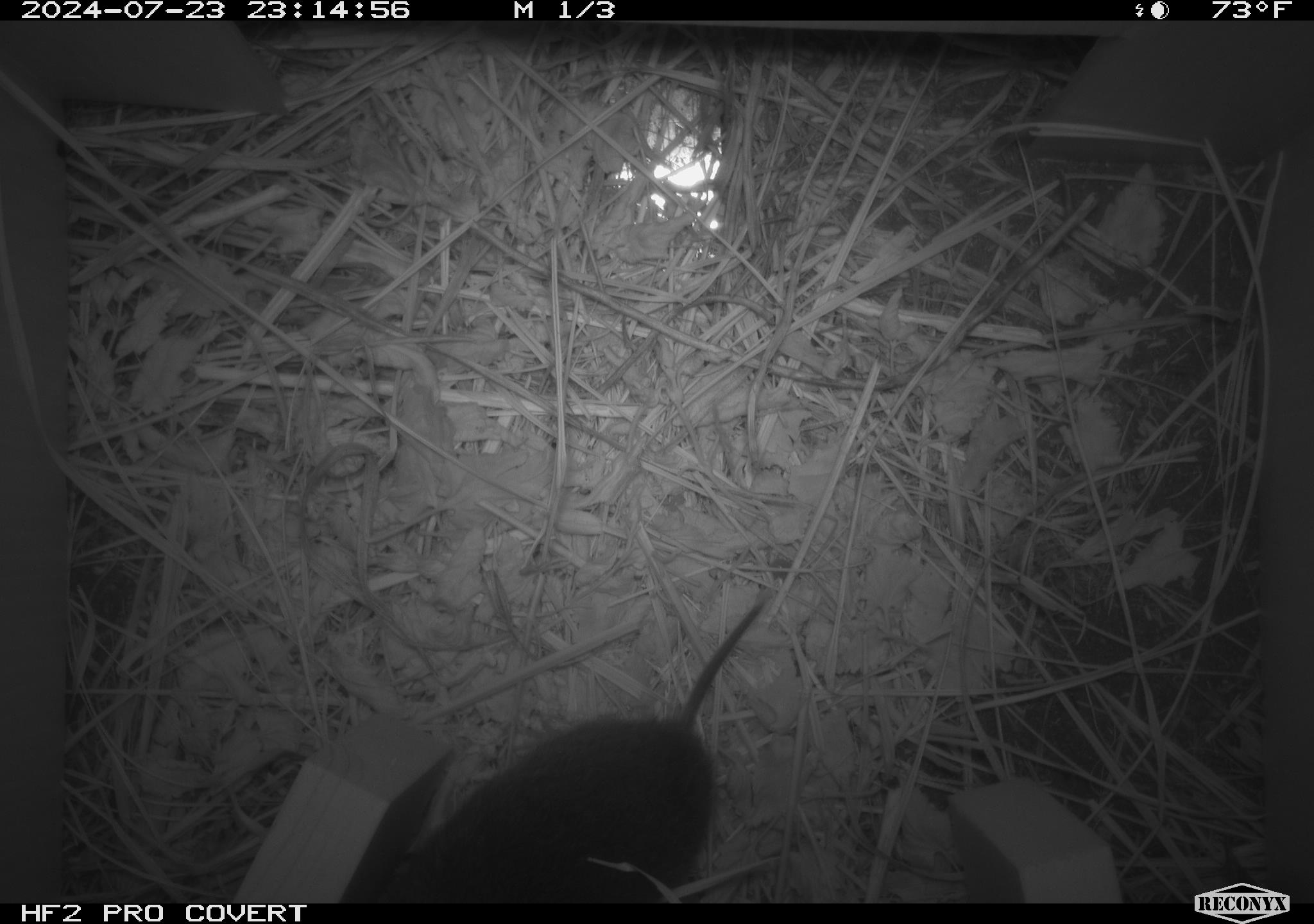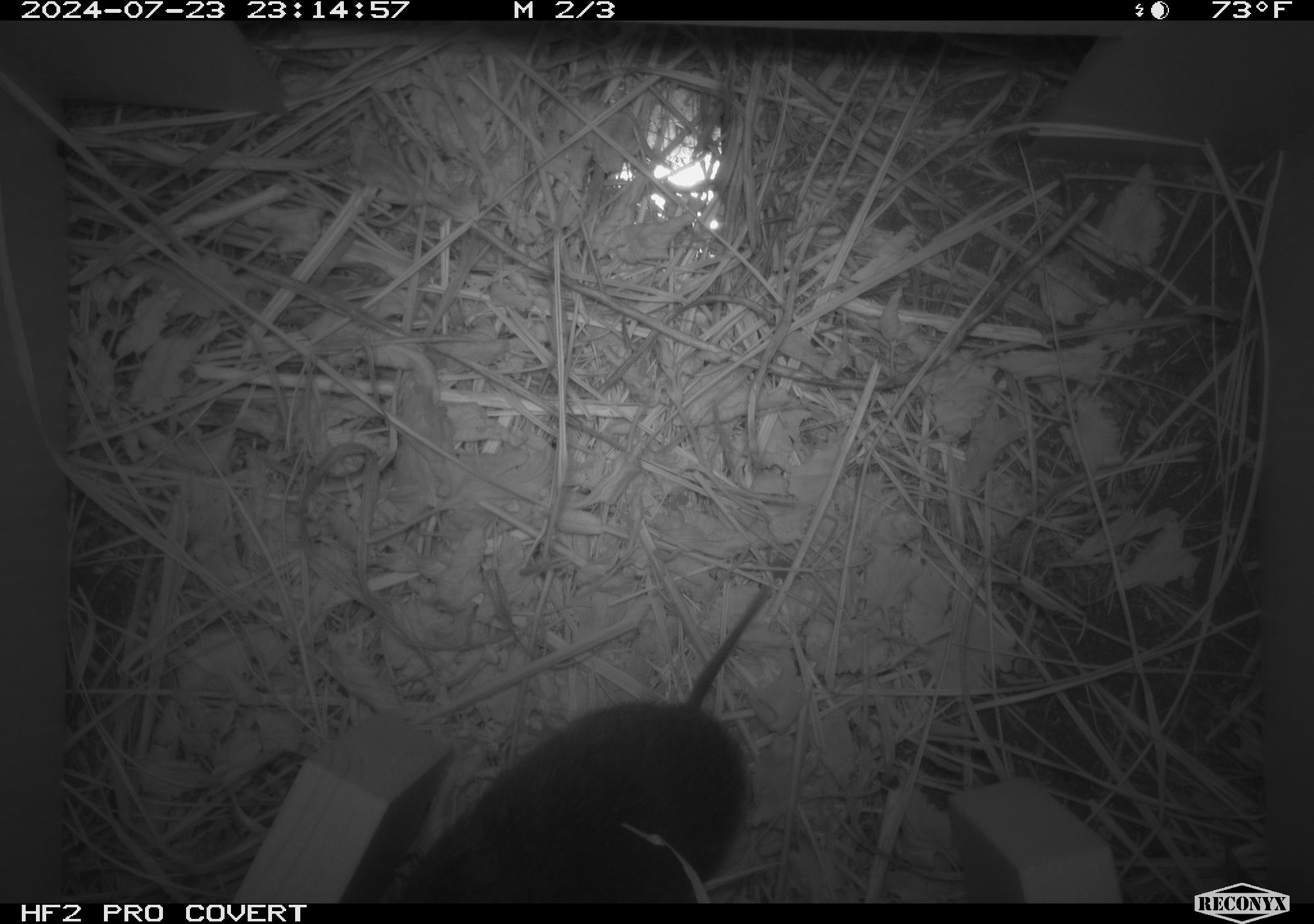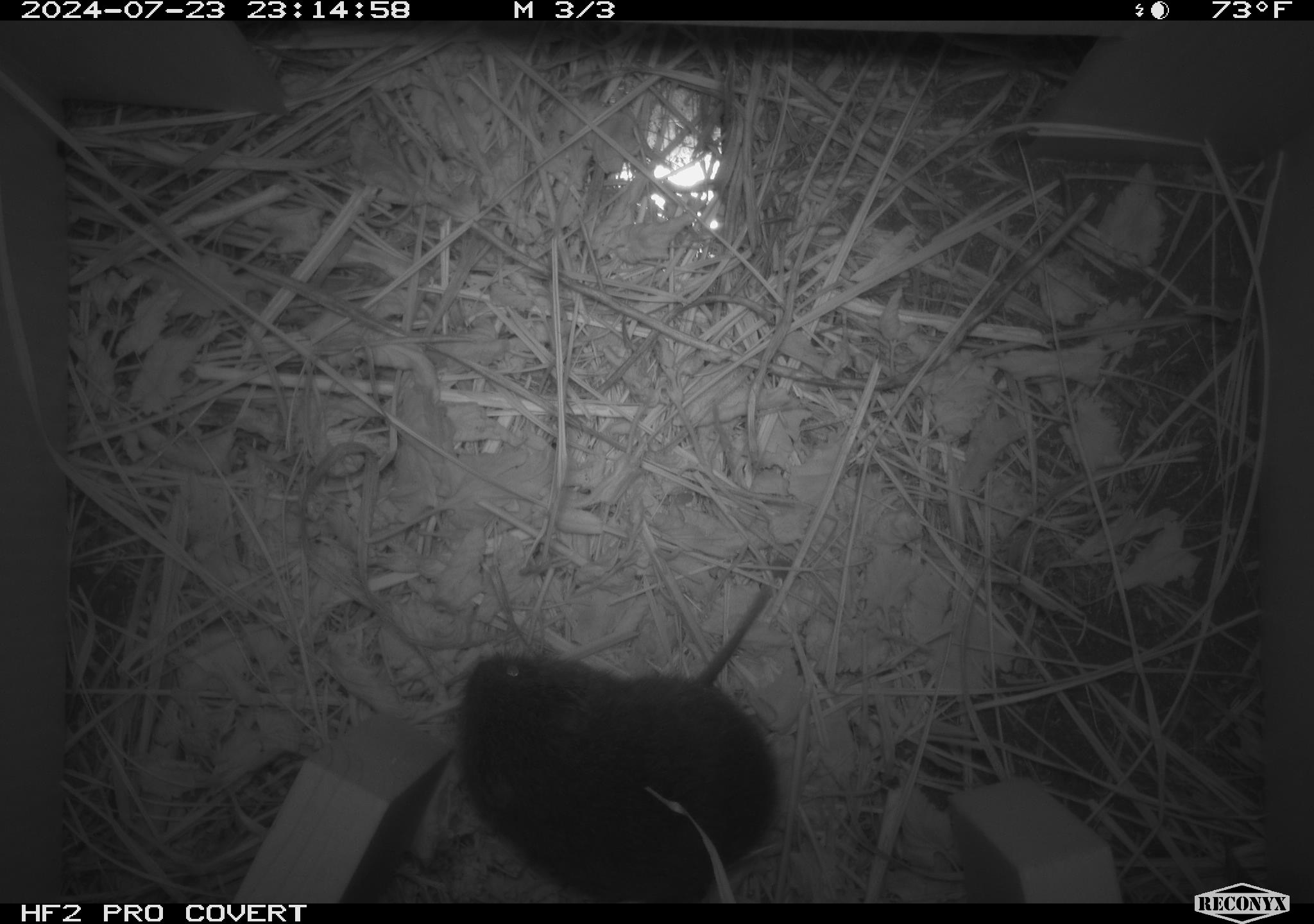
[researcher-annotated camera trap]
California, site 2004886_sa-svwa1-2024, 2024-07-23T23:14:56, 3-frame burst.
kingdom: Animalia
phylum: Chordata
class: Mammalia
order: Rodentia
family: Cricetidae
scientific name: Arvicolinae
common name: voles, lemmings, and muskrats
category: arvicolinae subfamily